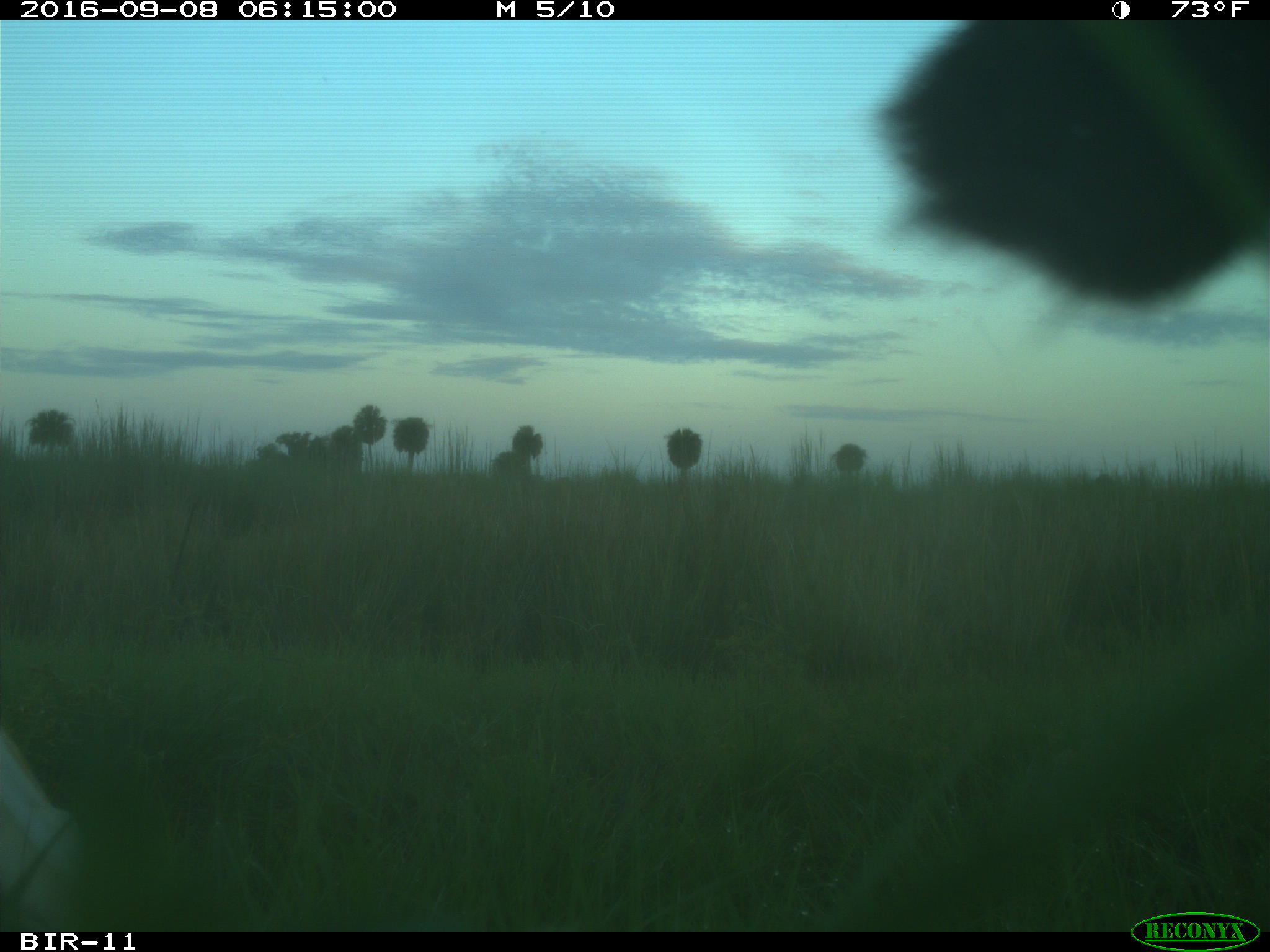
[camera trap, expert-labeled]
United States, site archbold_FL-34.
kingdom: Animalia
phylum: Chordata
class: Mammalia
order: Artiodactyla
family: Suidae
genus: Sus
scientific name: Sus scrofa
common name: wild boar